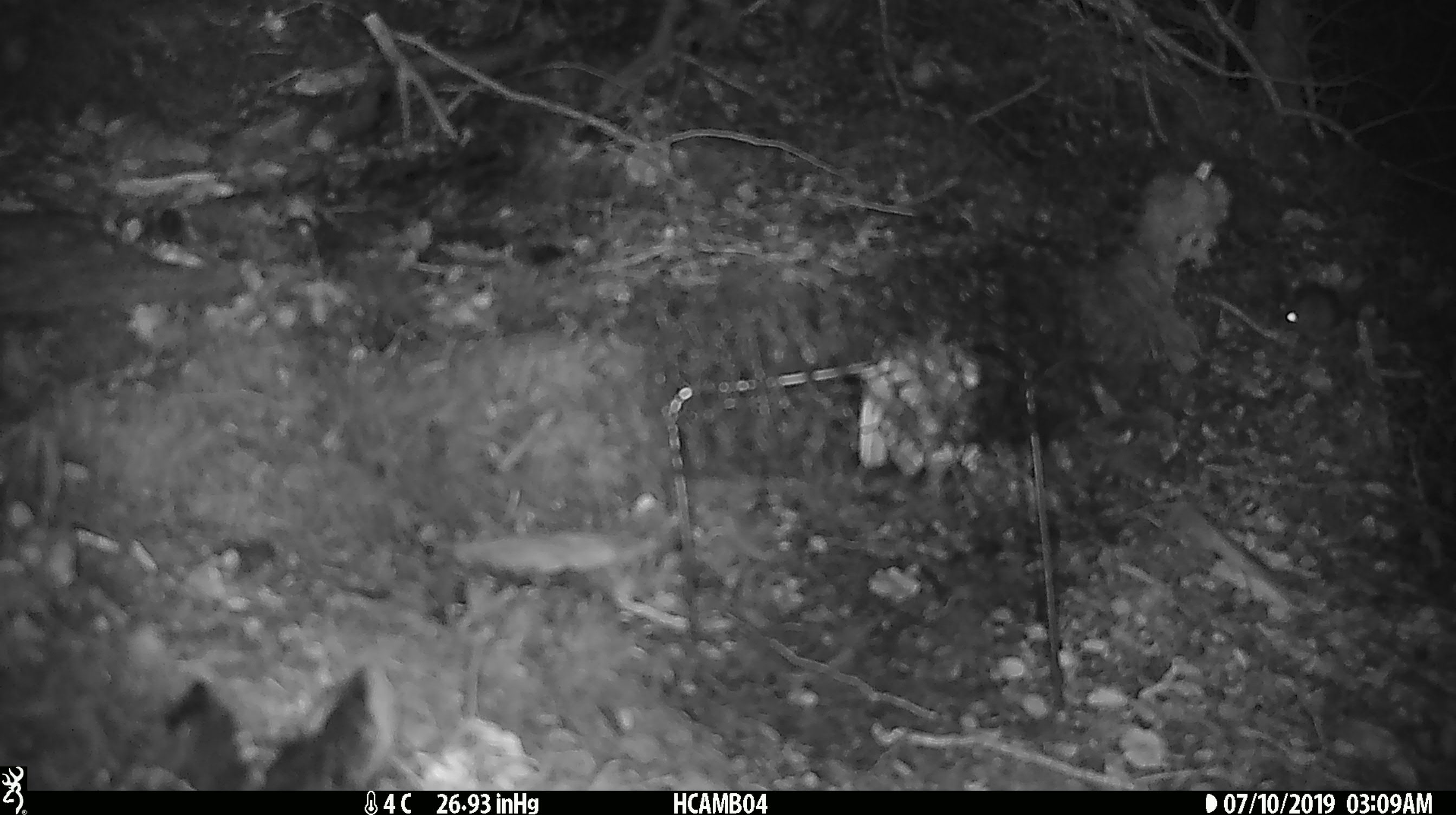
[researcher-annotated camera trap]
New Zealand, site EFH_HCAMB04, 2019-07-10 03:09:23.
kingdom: Animalia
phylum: Chordata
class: Mammalia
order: Rodentia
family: Muridae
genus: Mus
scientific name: Mus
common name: mouse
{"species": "mouse (Mus)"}